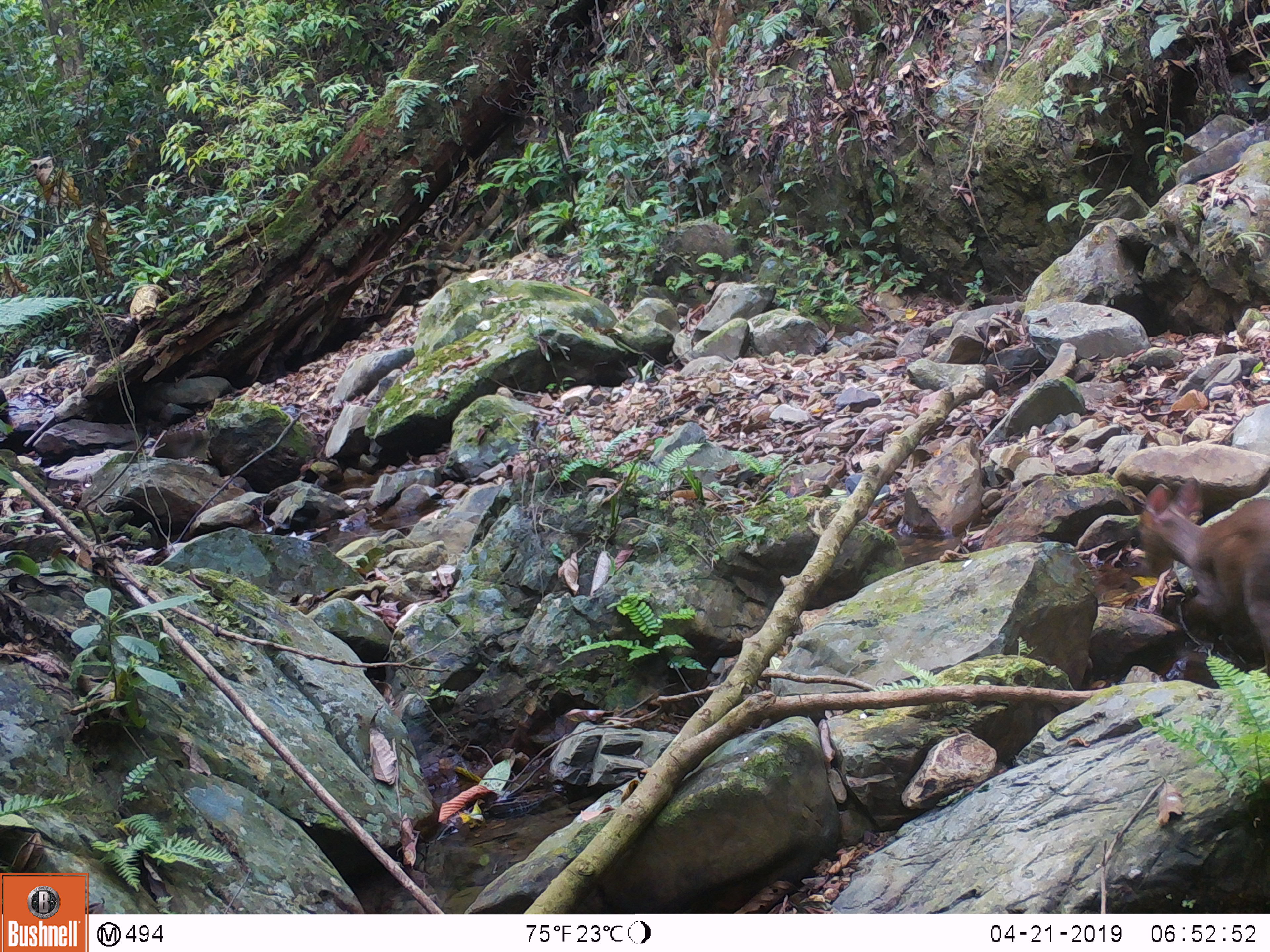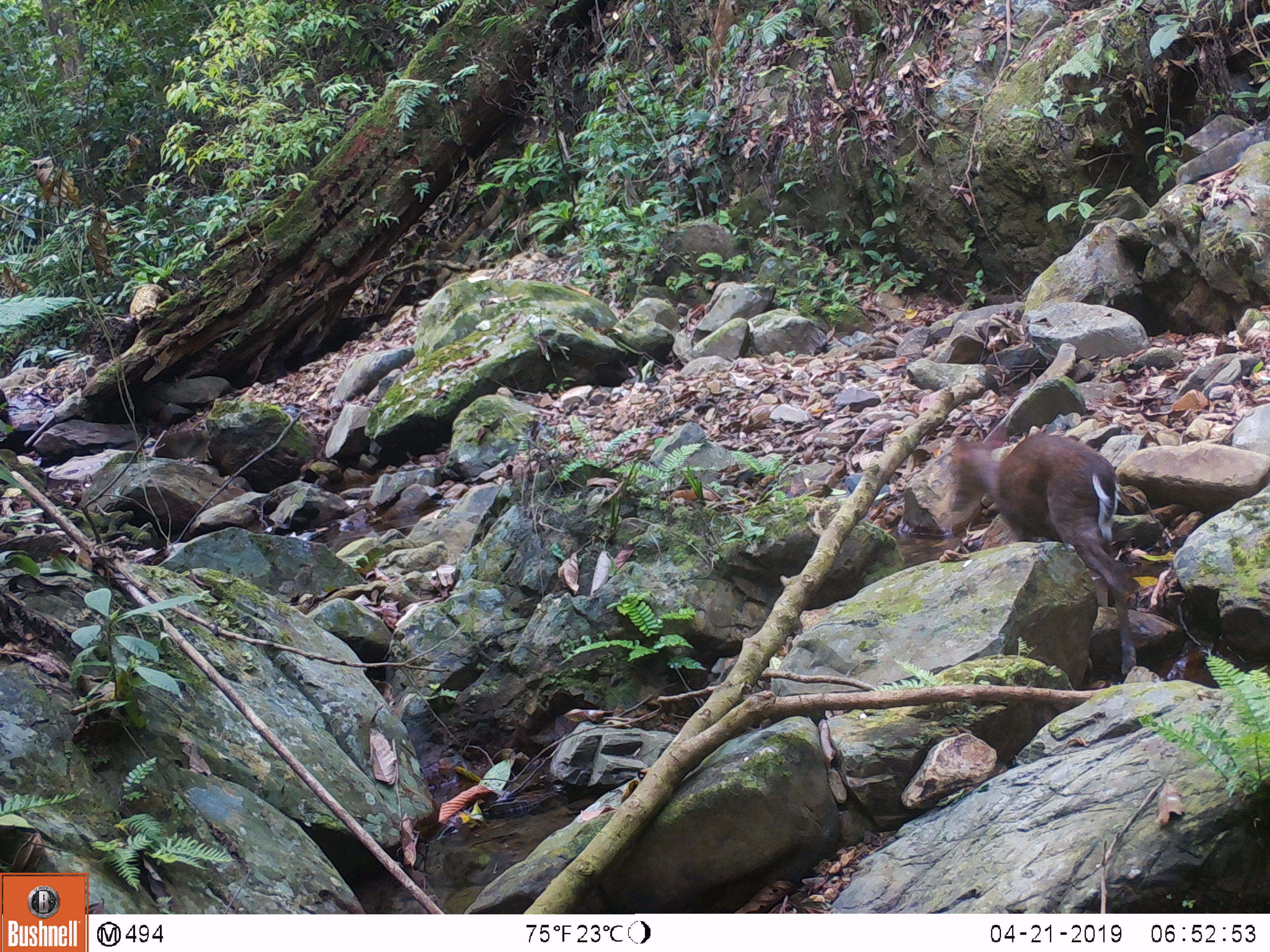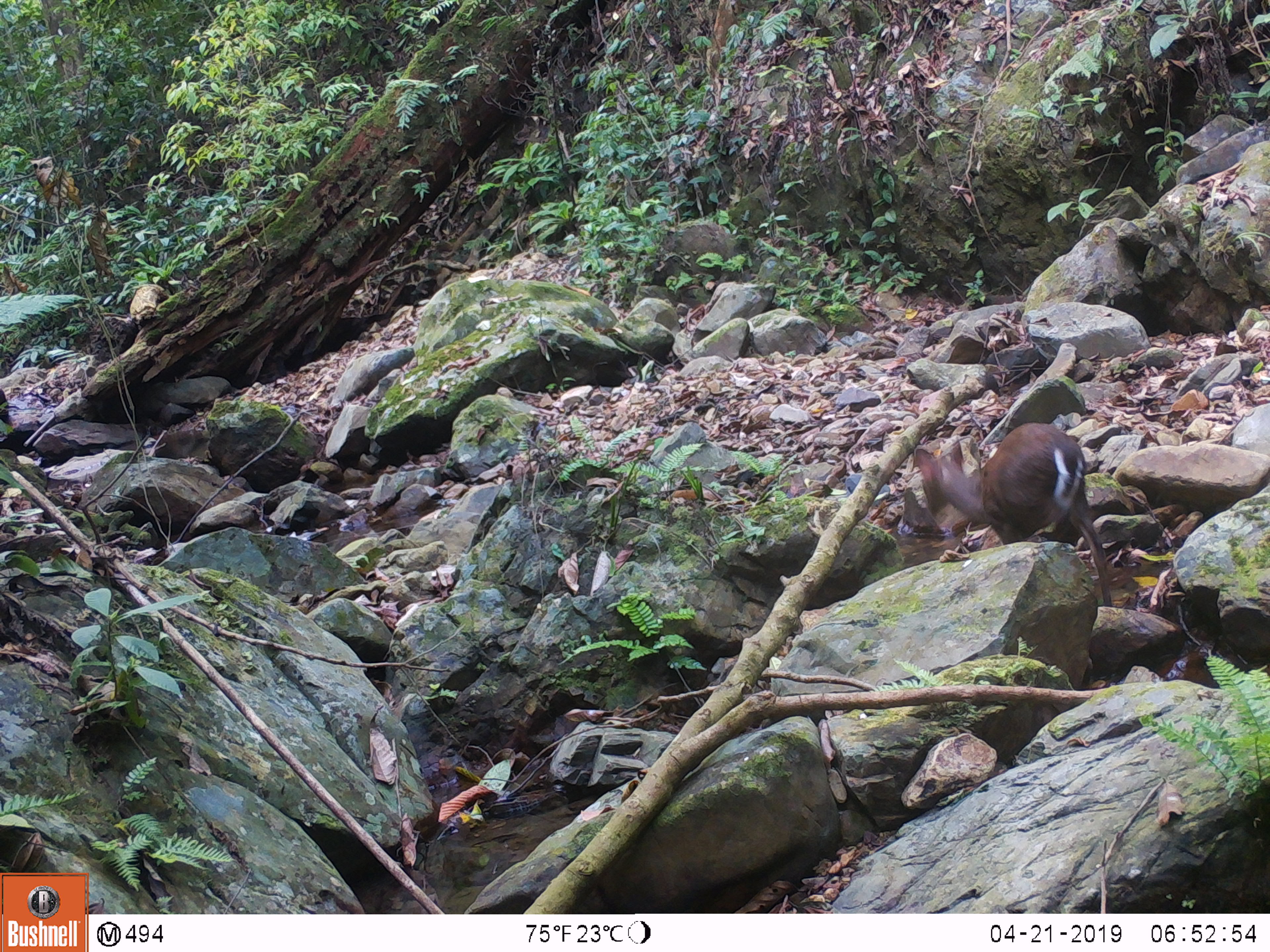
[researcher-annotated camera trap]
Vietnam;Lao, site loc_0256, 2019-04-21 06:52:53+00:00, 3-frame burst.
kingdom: Animalia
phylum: Chordata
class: Mammalia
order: Artiodactyla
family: Cervidae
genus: Muntiacus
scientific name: Muntiacus rooseveltorum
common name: roosevelt's muntjac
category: roosevelts muntjac group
Roosevelts muntjac group (roosevelt's muntjac) (Muntiacus rooseveltorum). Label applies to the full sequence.